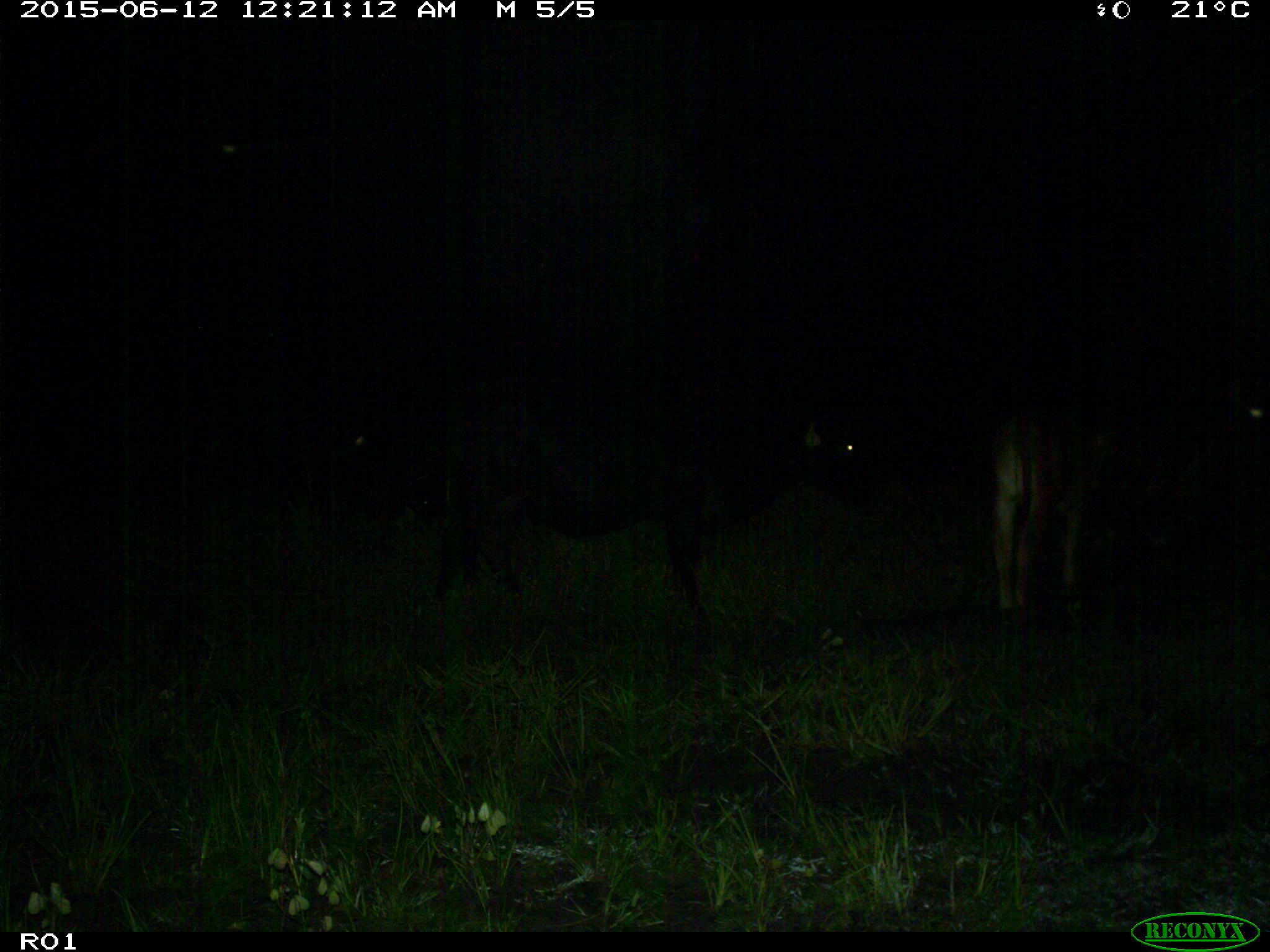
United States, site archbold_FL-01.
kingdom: Animalia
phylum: Chordata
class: Mammalia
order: Artiodactyla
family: Bovidae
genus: Bos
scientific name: Bos taurus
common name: domestic cow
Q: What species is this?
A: Bos taurus (domestic cow).